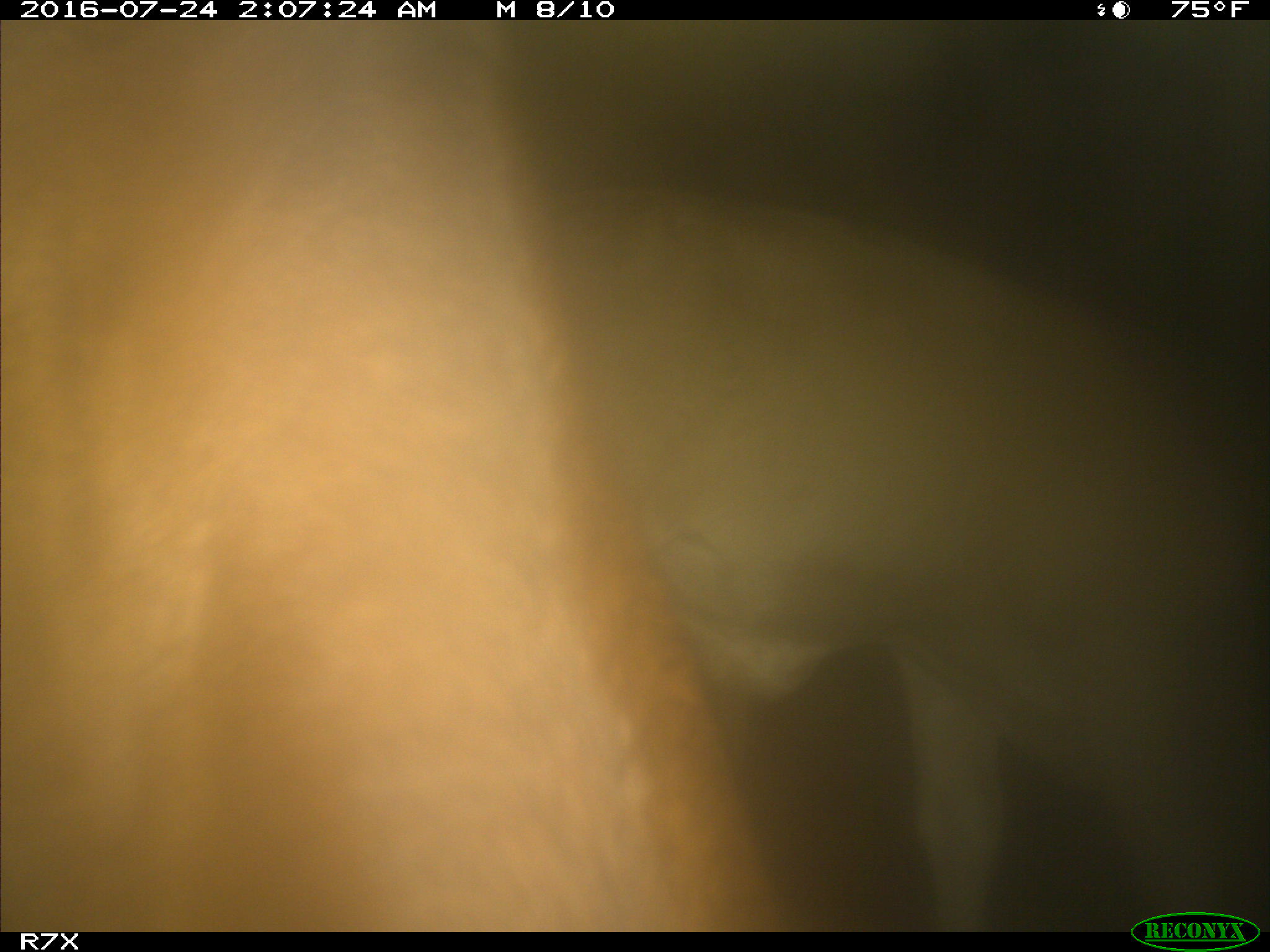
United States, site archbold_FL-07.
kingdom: Animalia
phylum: Chordata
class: Mammalia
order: Artiodactyla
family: Bovidae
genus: Bos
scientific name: Bos taurus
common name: domestic cow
Bos taurus (domestic cow).